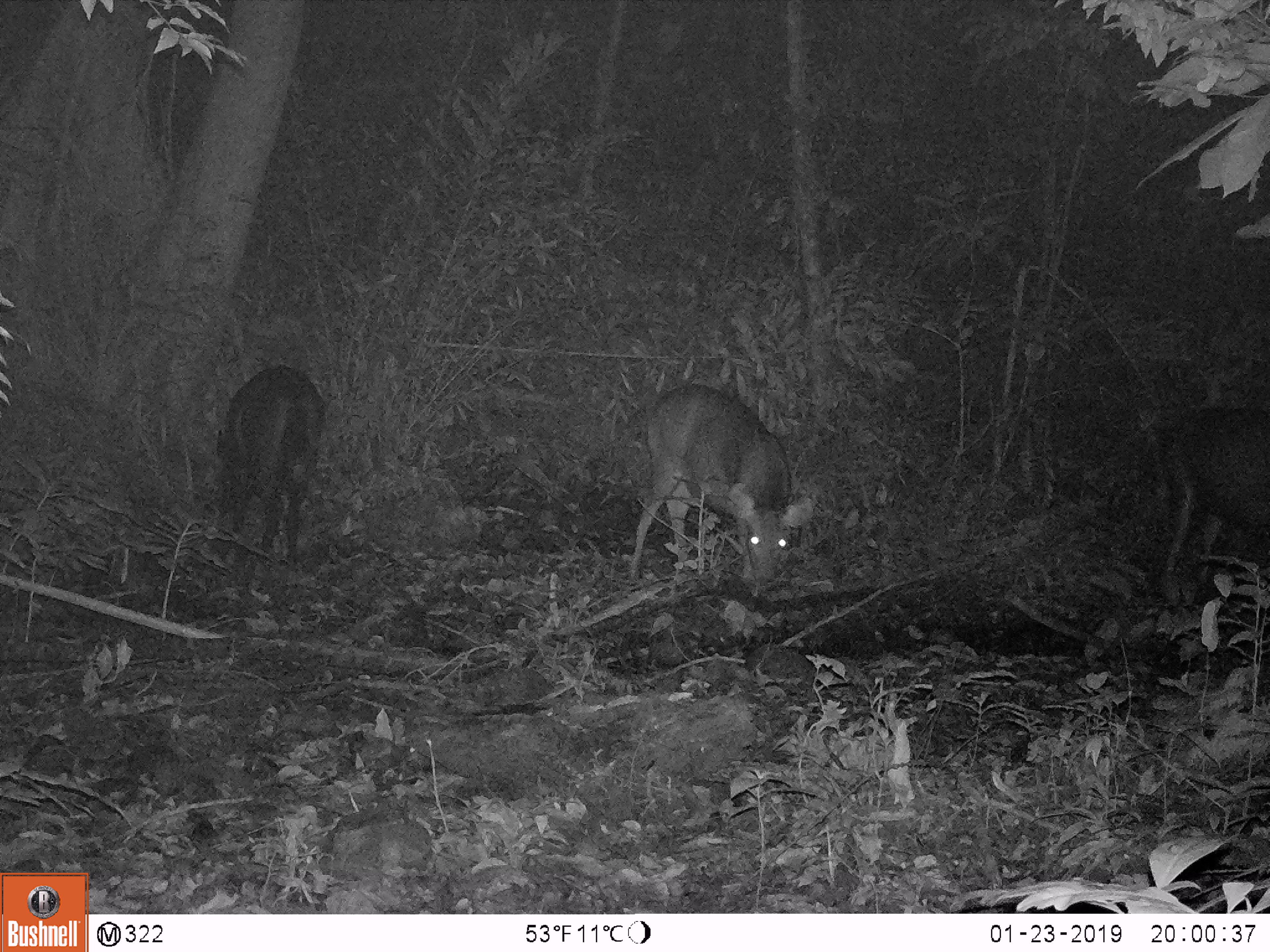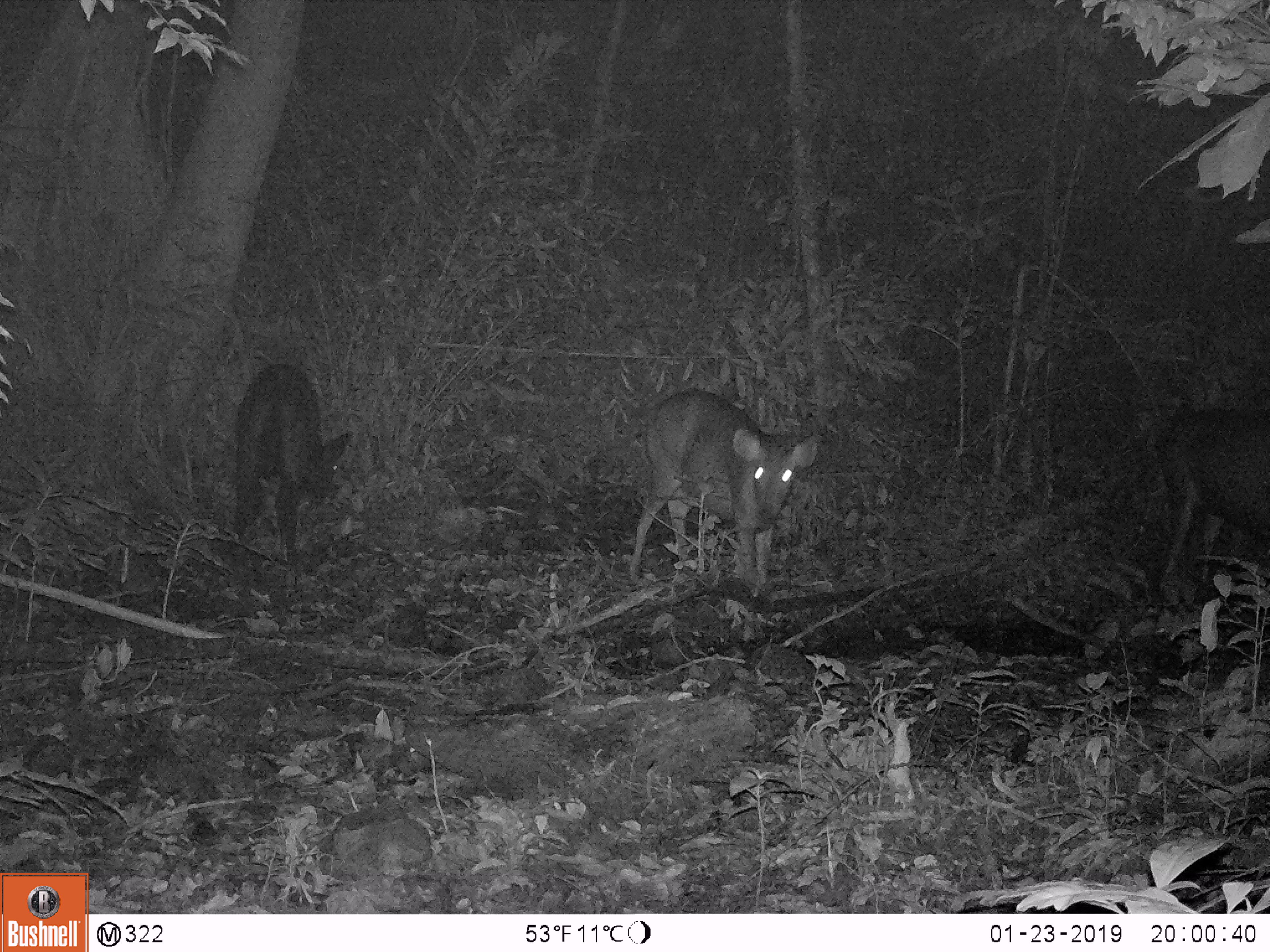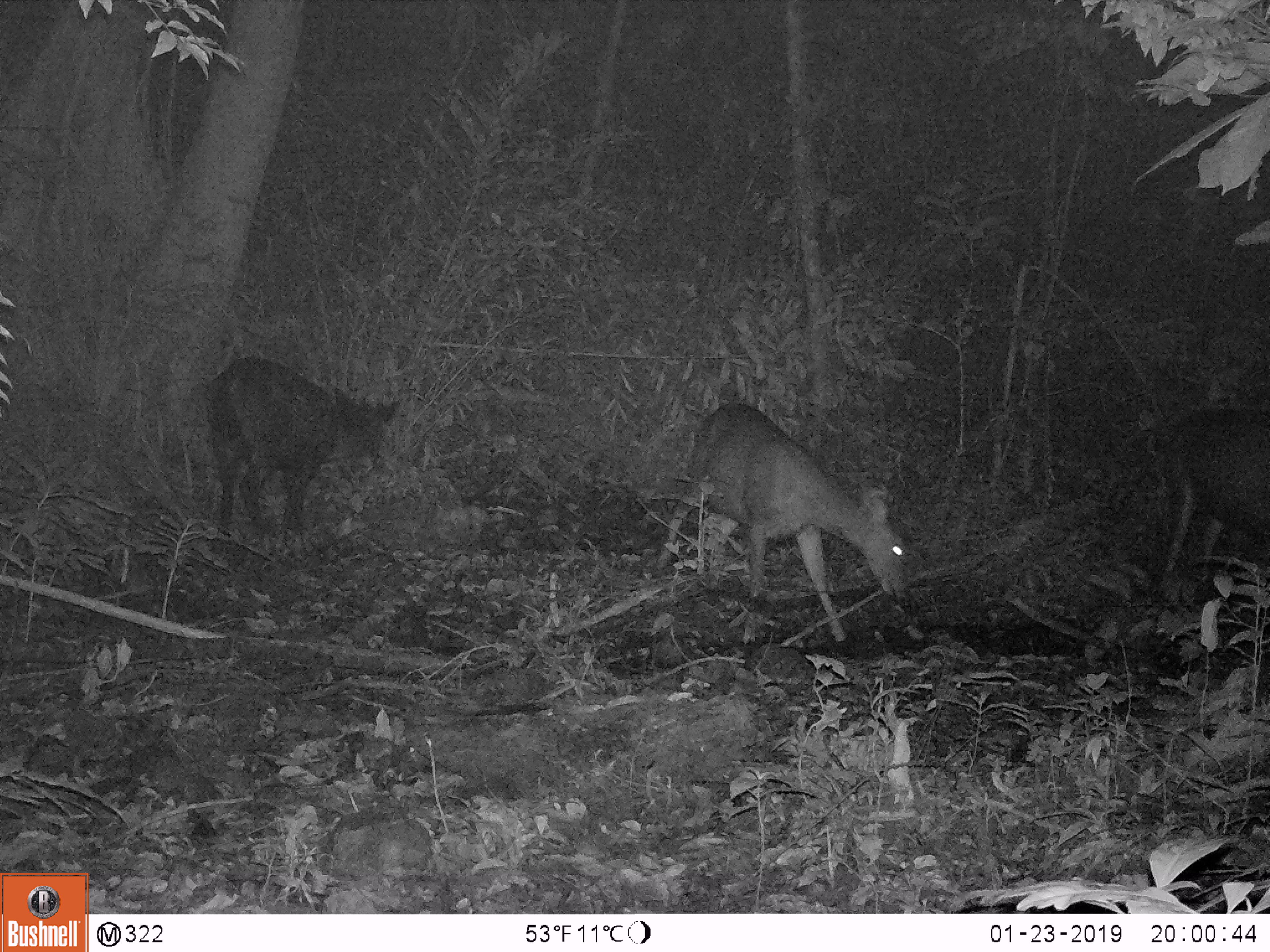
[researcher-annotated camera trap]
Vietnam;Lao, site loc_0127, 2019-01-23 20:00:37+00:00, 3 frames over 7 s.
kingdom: Animalia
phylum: Chordata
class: Mammalia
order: Artiodactyla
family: Cervidae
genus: Rusa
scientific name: Rusa unicolor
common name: sambar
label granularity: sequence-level